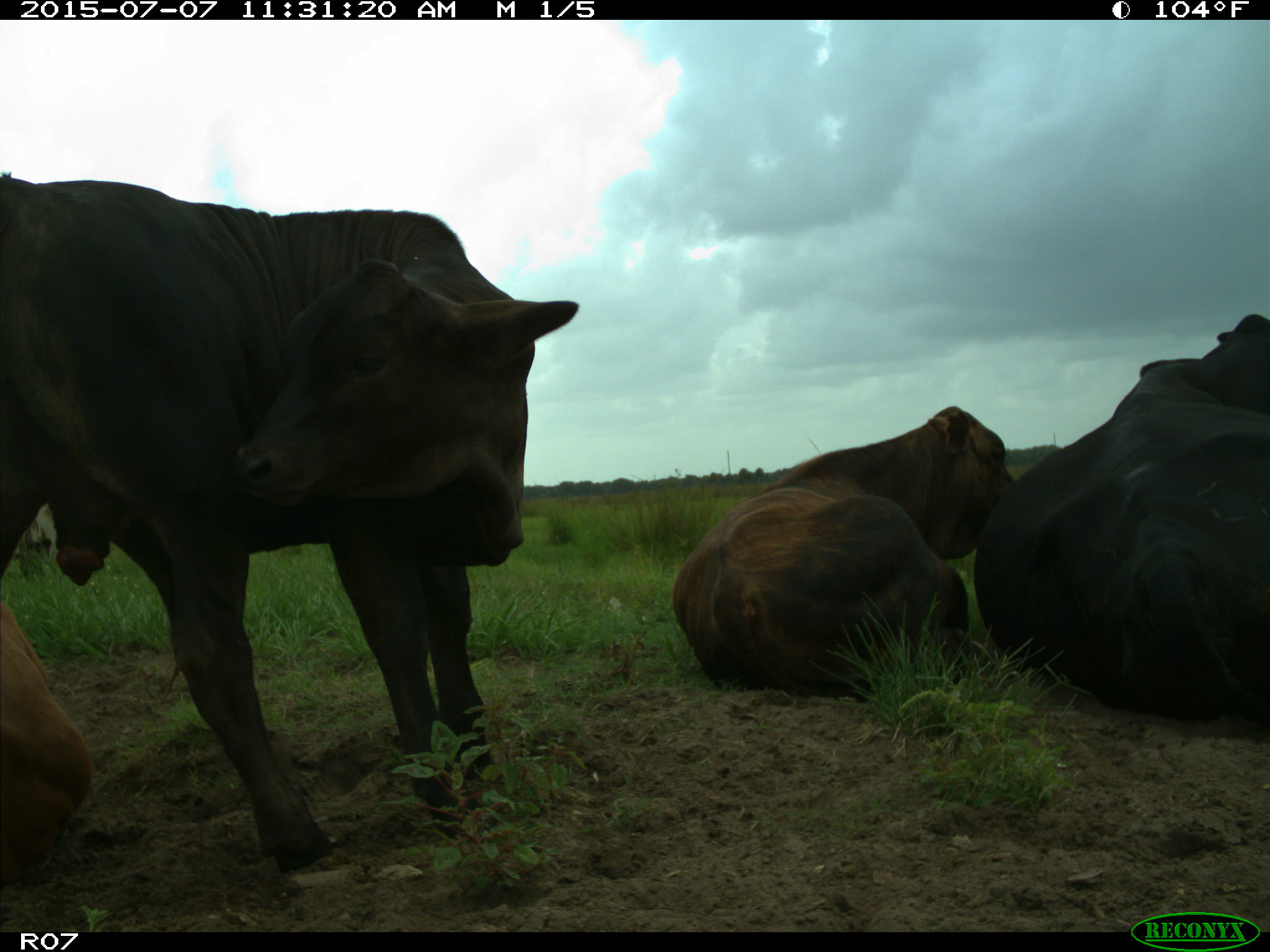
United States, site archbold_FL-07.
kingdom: Animalia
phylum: Chordata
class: Mammalia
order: Artiodactyla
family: Bovidae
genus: Bos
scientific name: Bos taurus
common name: domestic cow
Bos taurus (domestic cow).